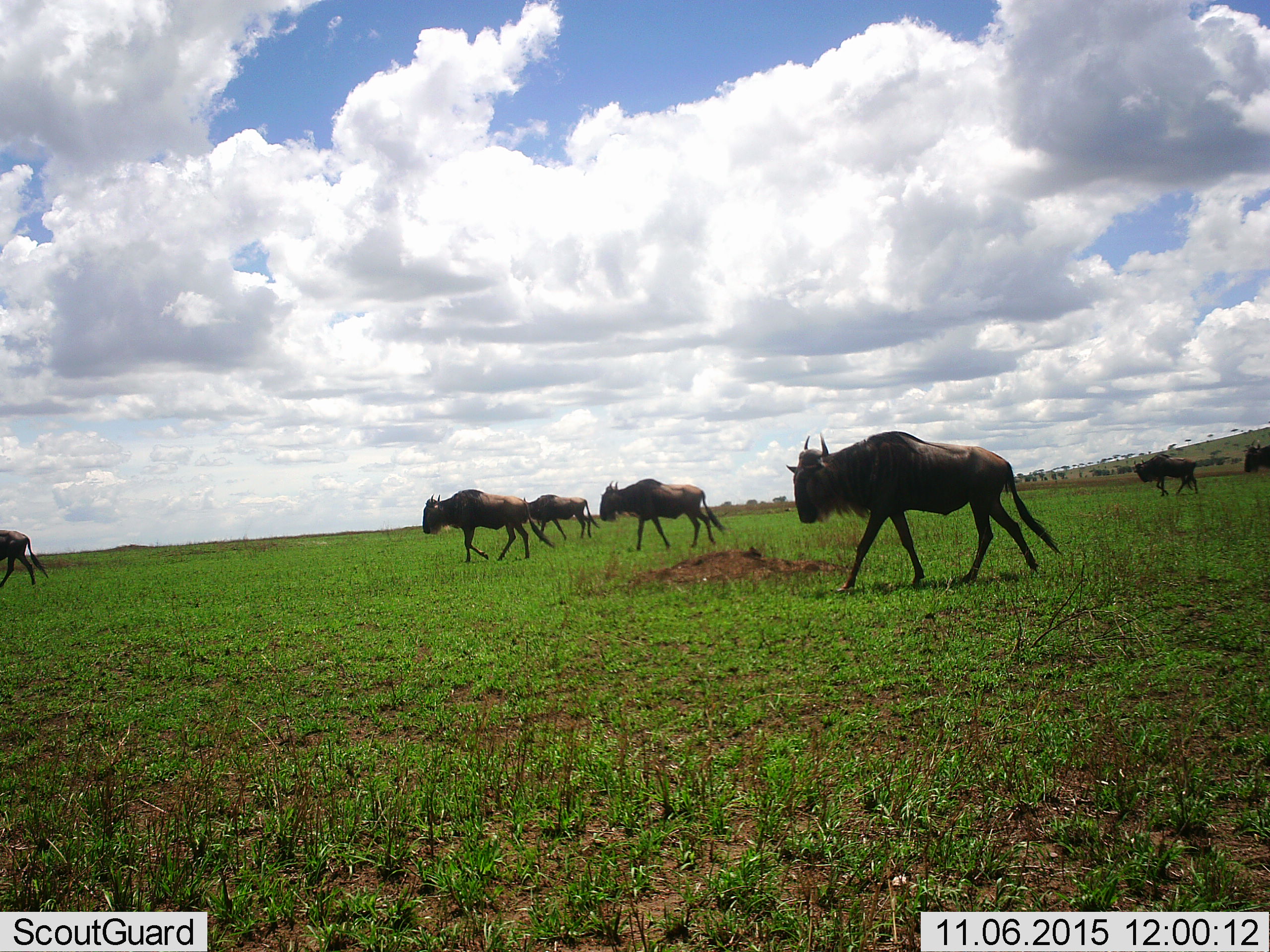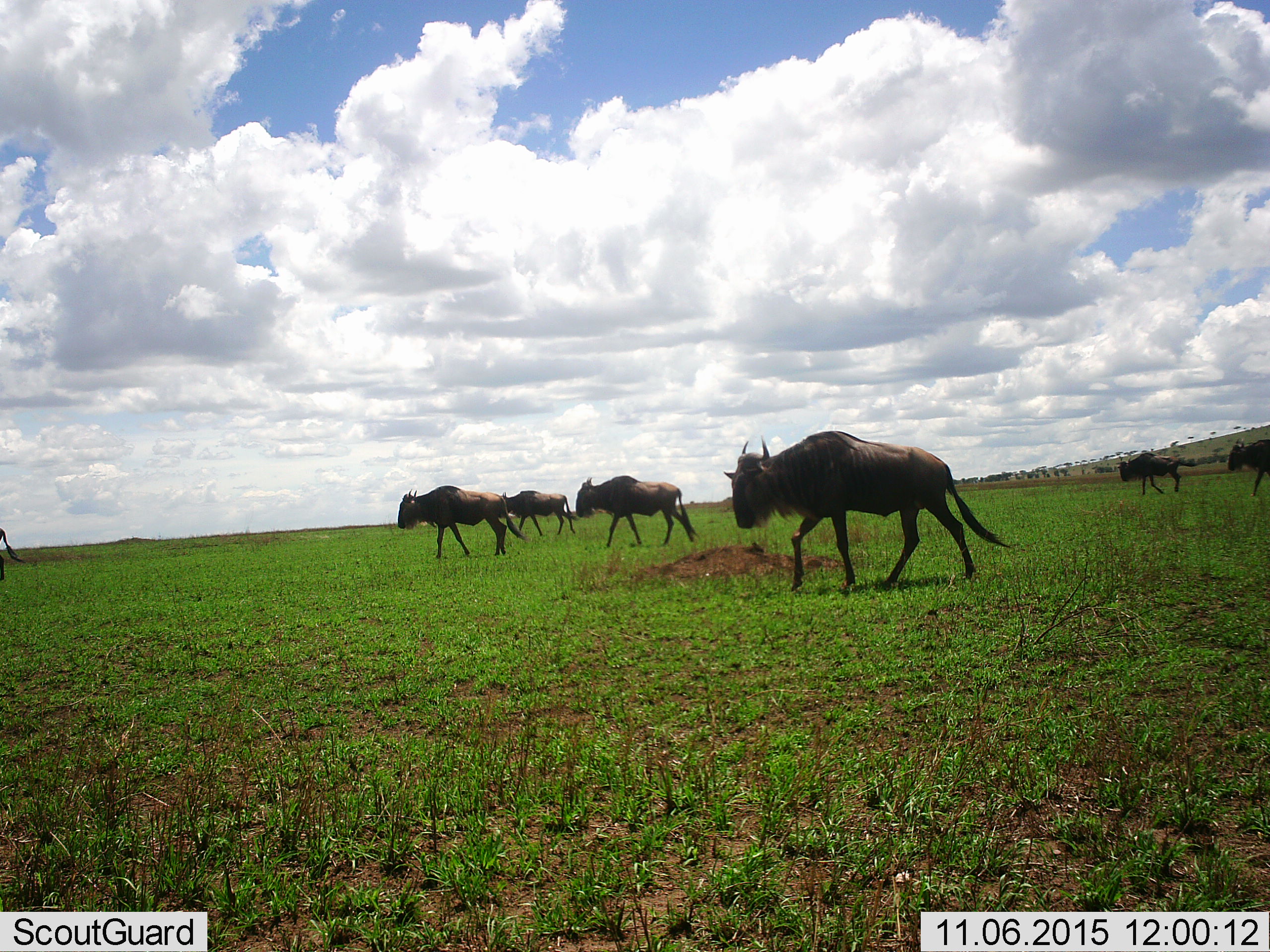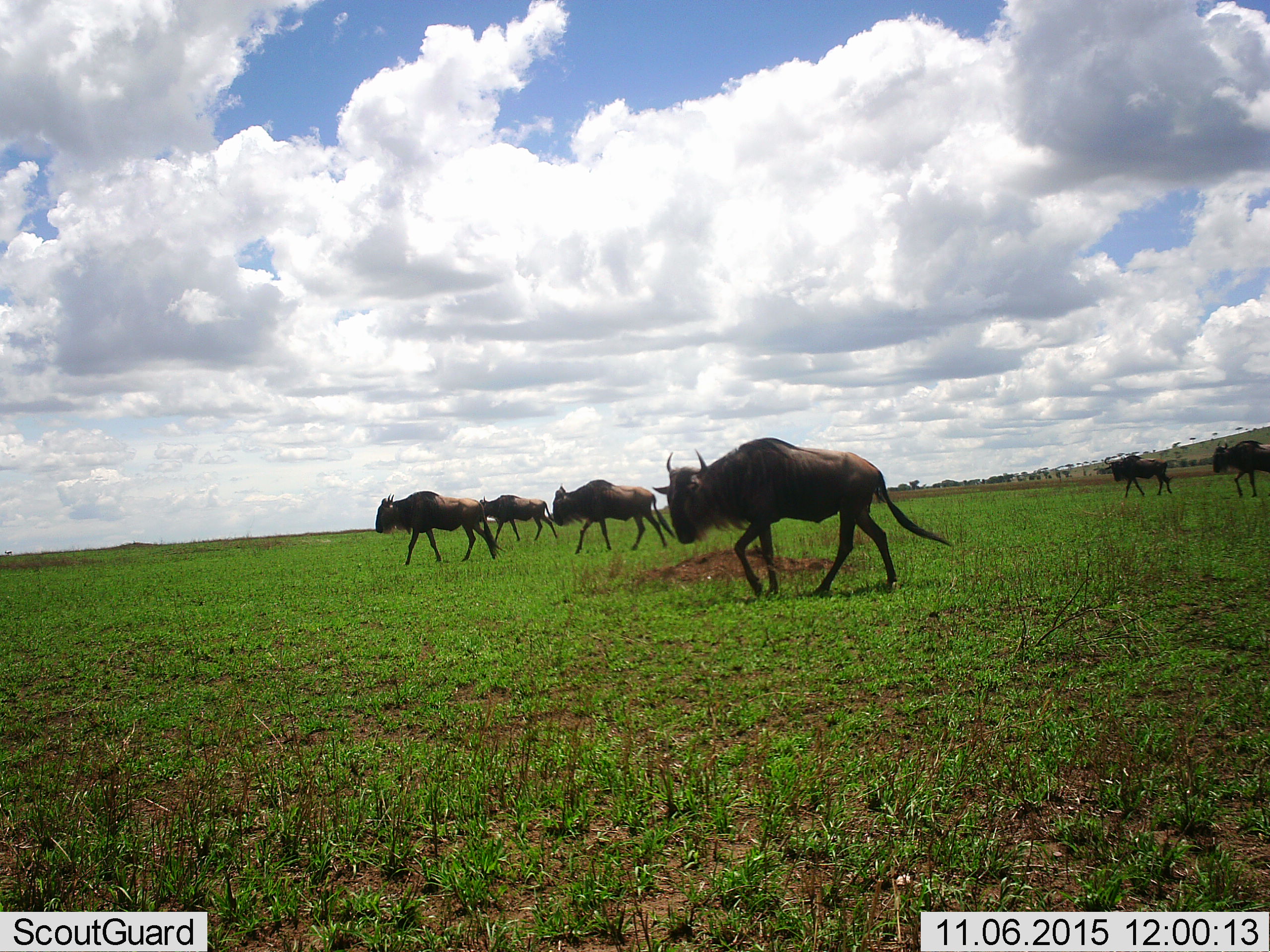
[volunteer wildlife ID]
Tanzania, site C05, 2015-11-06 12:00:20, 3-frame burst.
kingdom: Animalia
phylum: Chordata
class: Mammalia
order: Artiodactyla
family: Bovidae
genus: Connochaetes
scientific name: Connochaetes taurinus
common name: blue wildebeest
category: wildebeest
Wildebeest (blue wildebeest) (Connochaetes taurinus), count 7. Behavior (volunteer vote fractions): standing 0%, resting 0%, moving 100%, interacting 0%. Young present (vote fraction): 0%. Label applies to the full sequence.